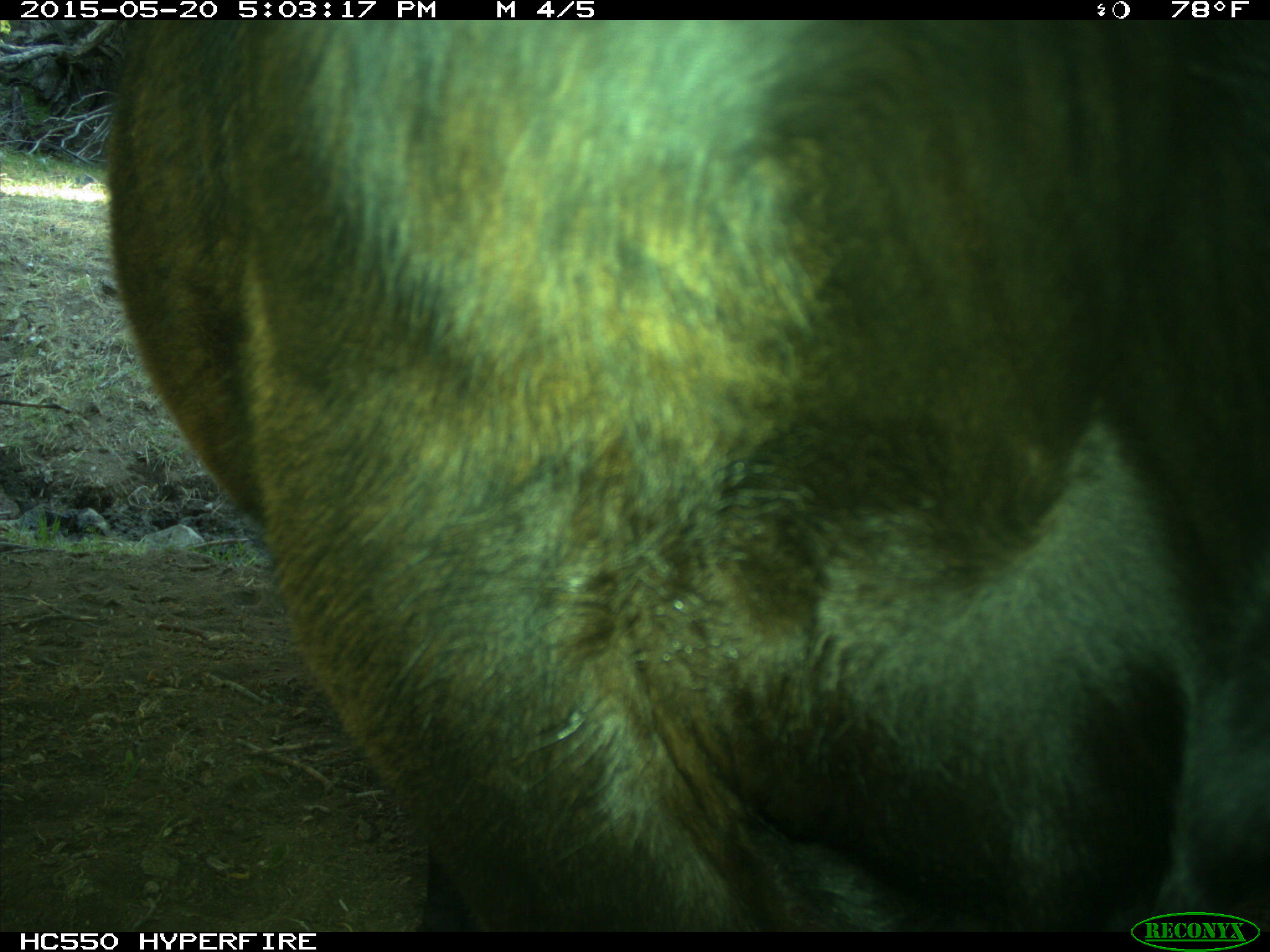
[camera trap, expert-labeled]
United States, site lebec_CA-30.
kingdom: Animalia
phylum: Chordata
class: Mammalia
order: Artiodactyla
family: Bovidae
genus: Bos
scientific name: Bos taurus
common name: domestic cow